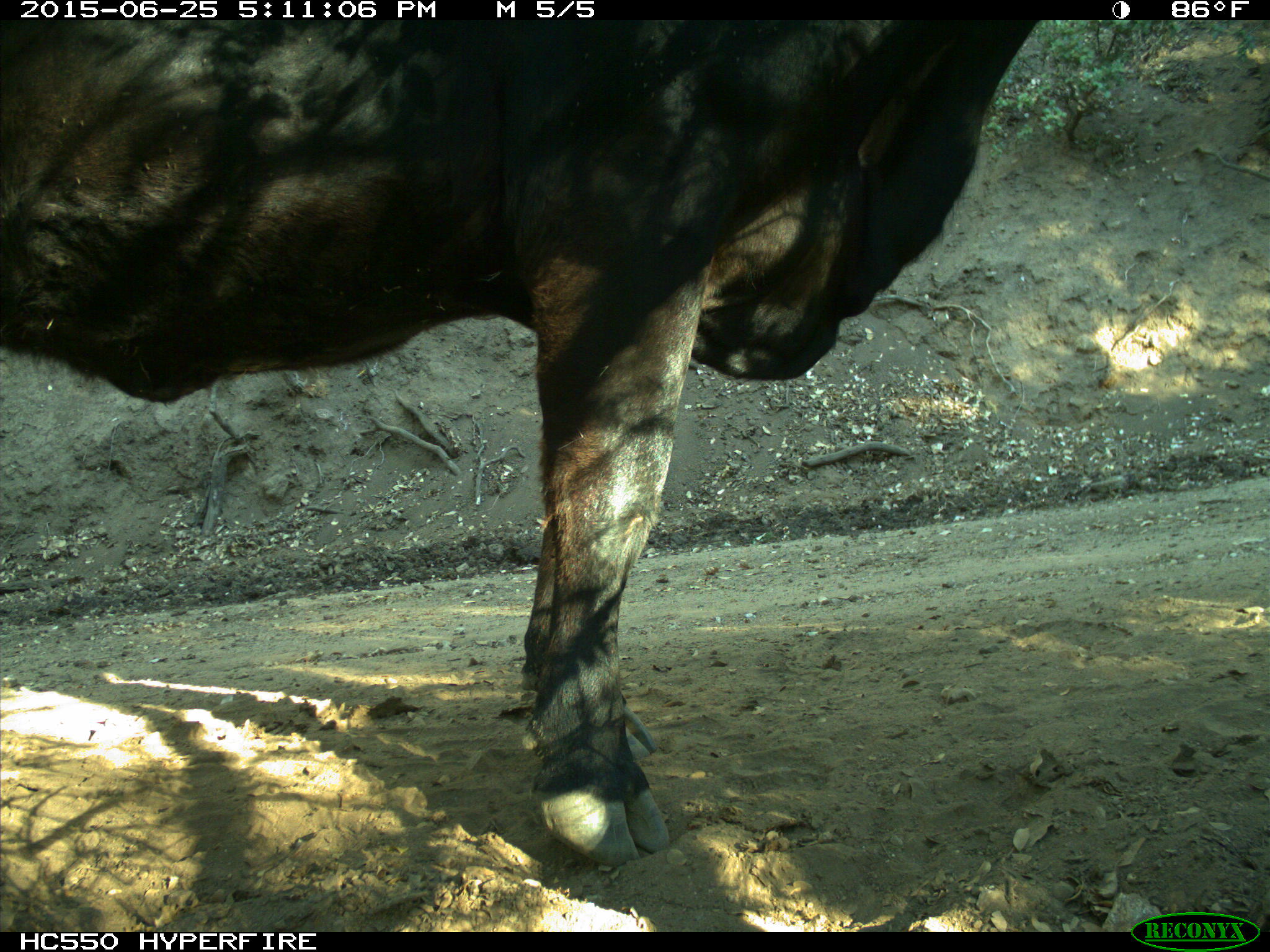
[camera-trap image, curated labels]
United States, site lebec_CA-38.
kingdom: Animalia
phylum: Chordata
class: Mammalia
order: Artiodactyla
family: Bovidae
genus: Bos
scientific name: Bos taurus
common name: domestic cow